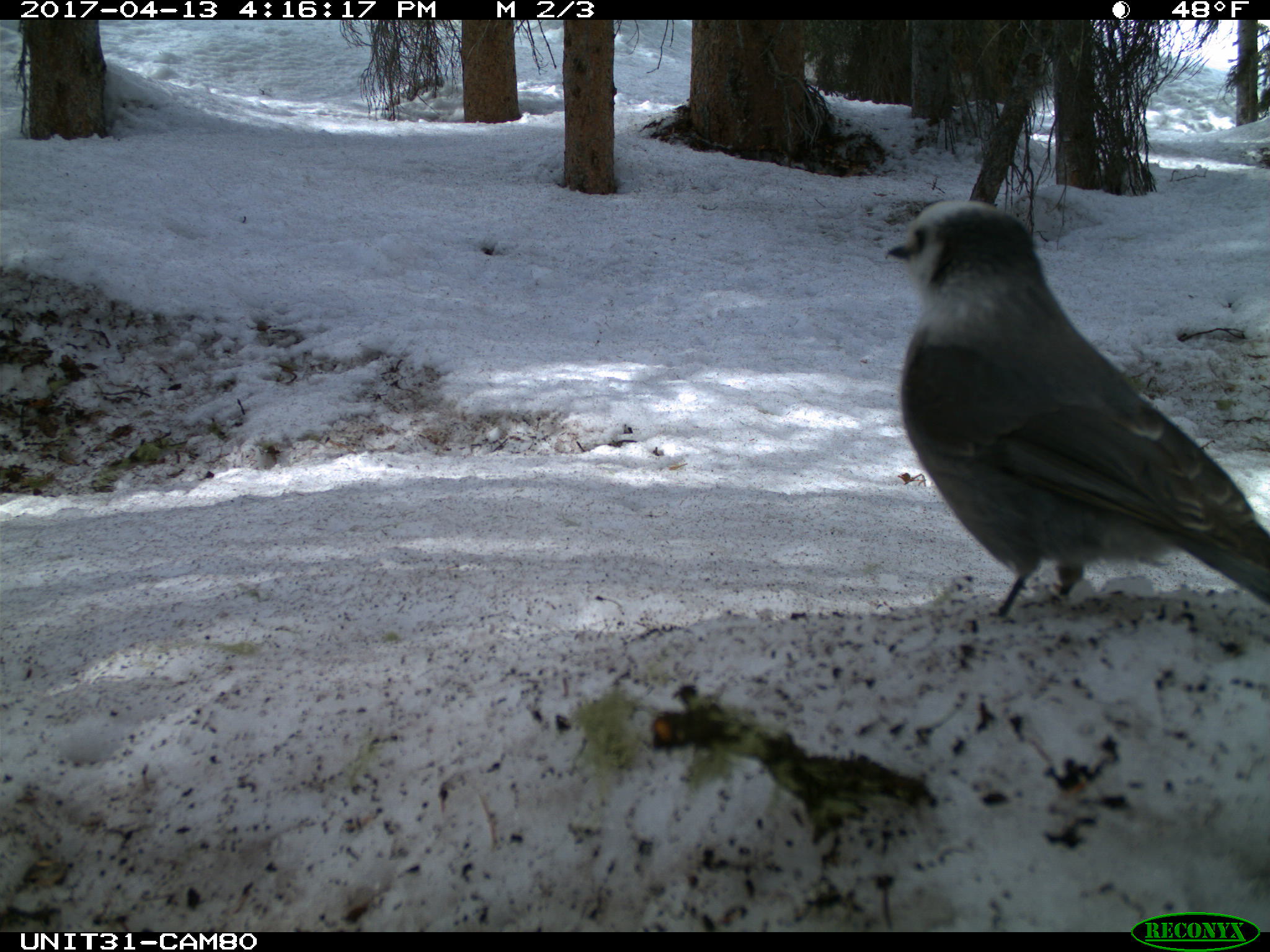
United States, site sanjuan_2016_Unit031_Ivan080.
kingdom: Animalia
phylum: Chordata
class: Aves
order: Passeriformes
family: Corvidae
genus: Perisoreus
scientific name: Perisoreus canadensis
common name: canada jay